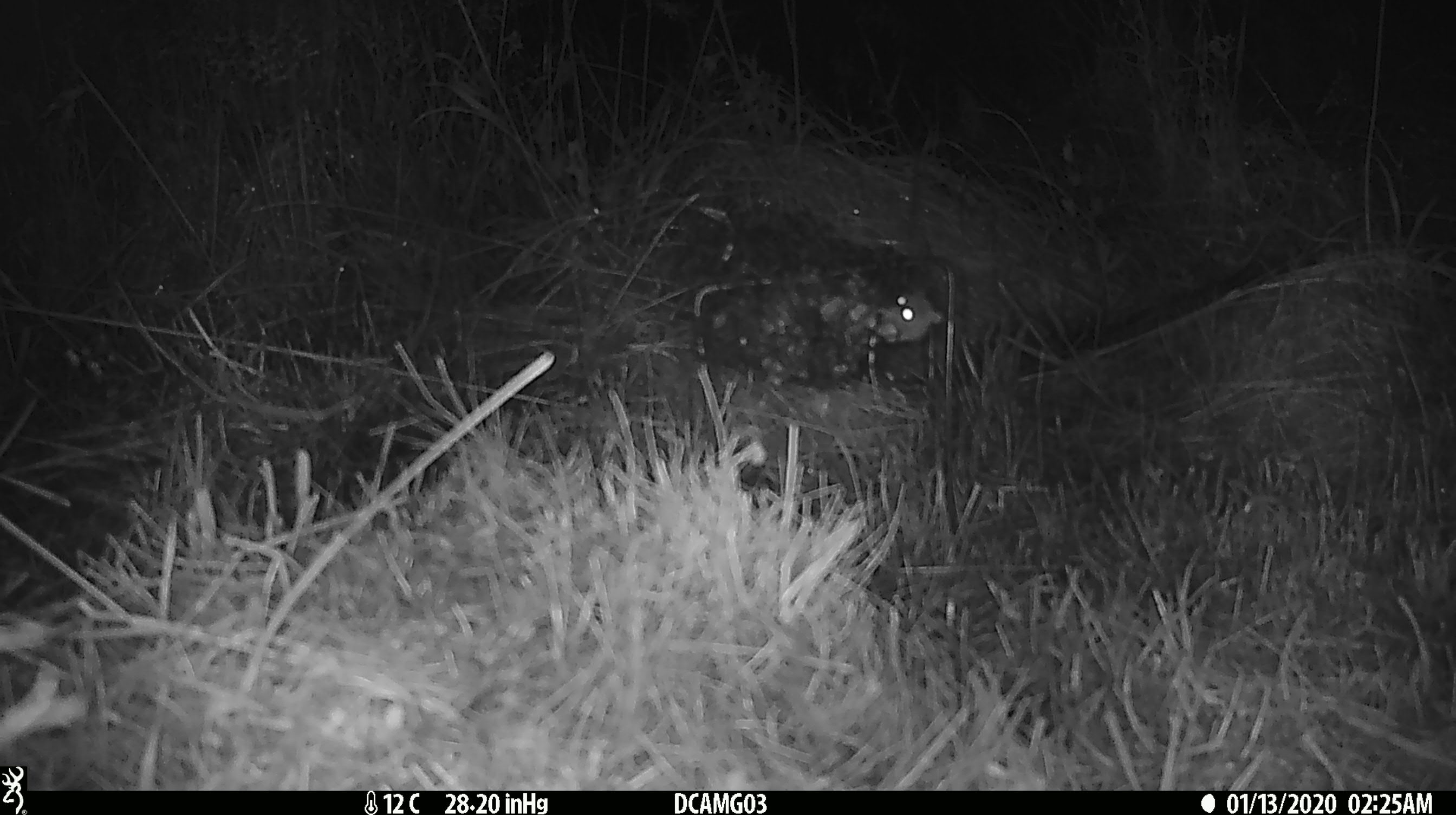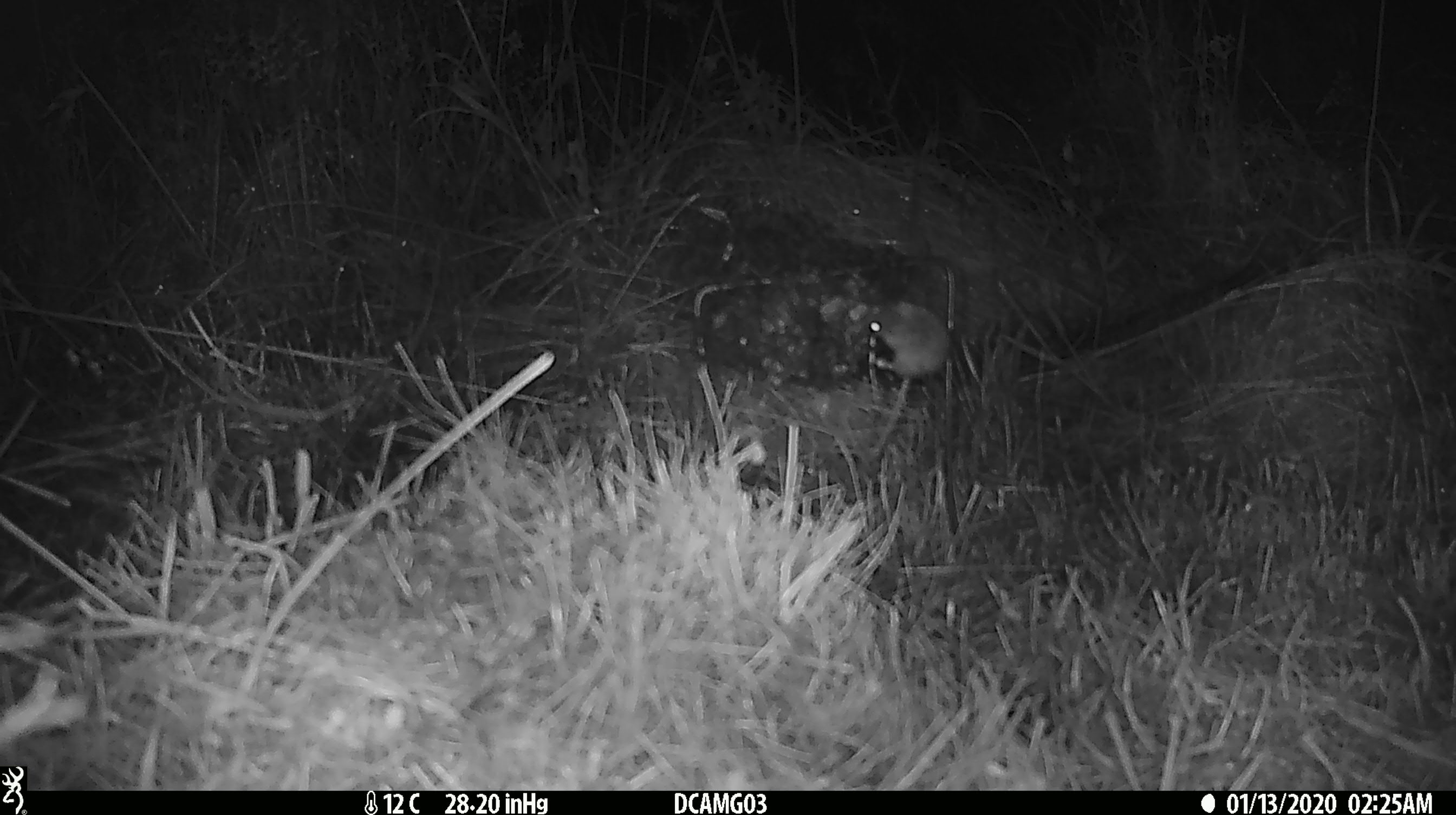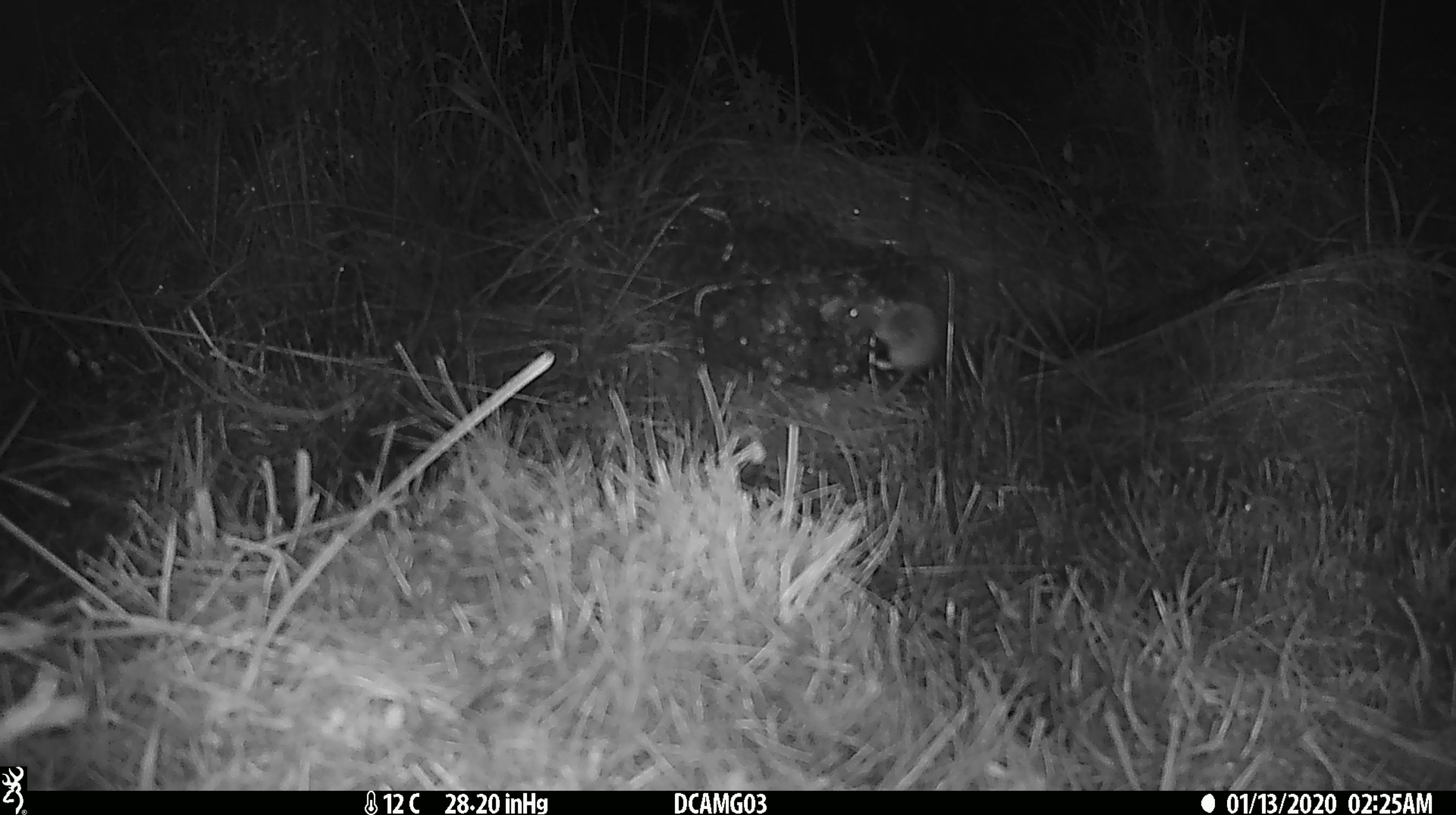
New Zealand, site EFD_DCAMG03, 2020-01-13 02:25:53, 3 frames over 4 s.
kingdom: Animalia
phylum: Chordata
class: Mammalia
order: Rodentia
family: Muridae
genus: Mus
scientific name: Mus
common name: mouse